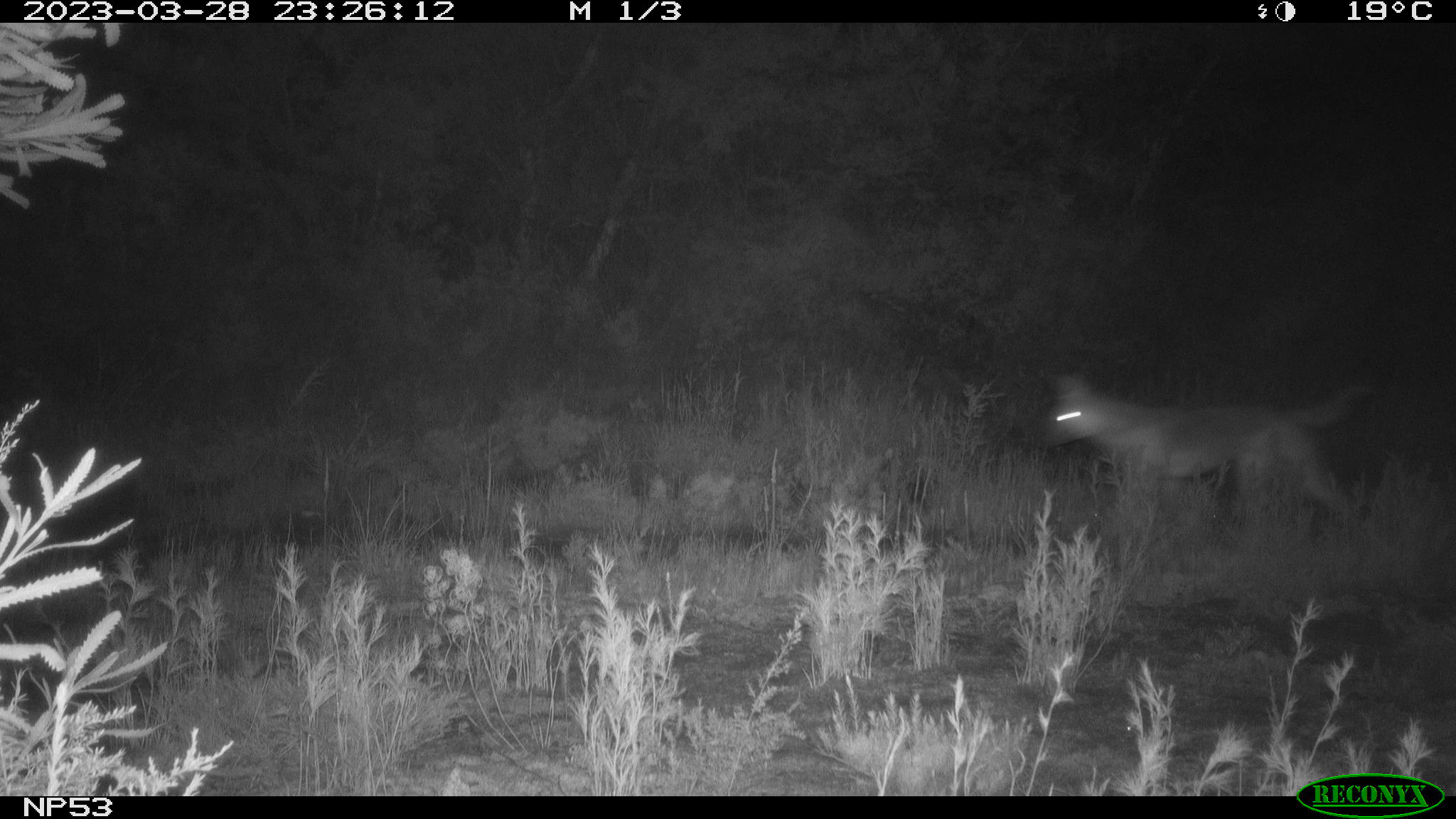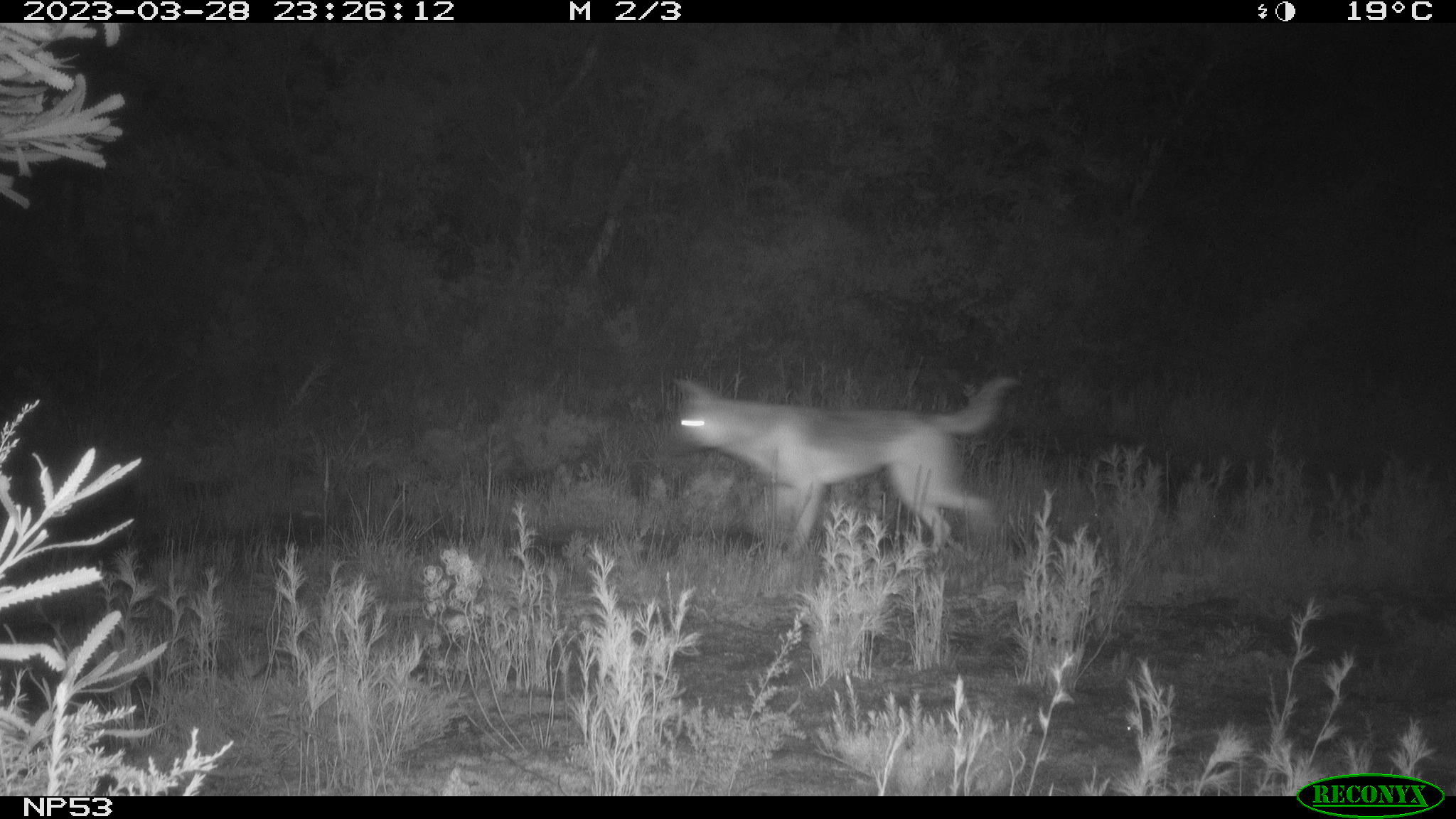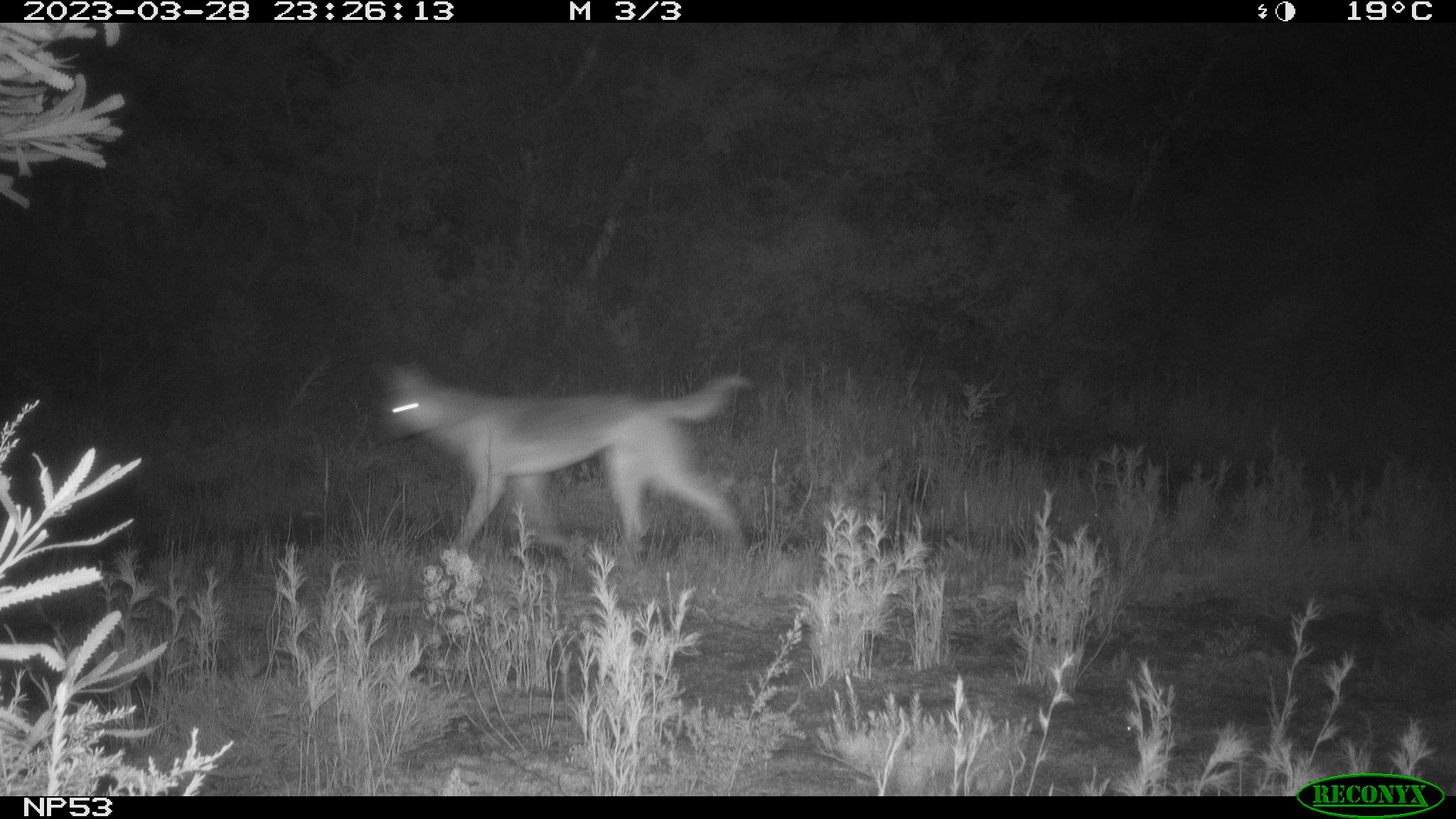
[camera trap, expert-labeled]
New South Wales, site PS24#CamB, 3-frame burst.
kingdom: Animalia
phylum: Chordata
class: Mammalia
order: Carnivora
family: Canidae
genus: Canis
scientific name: Canis familiaris dingo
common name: dingo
Dingo (Canis familiaris dingo).